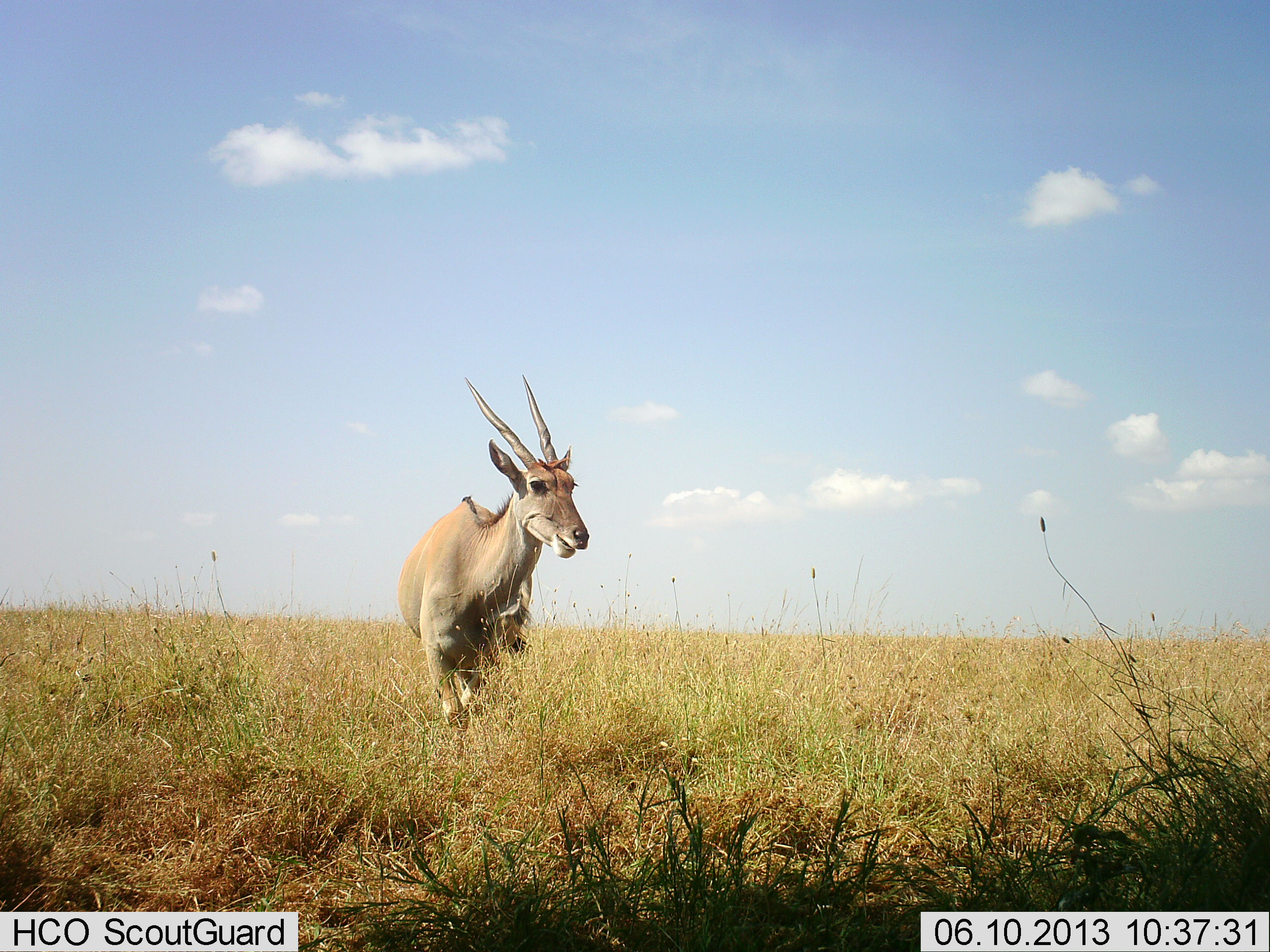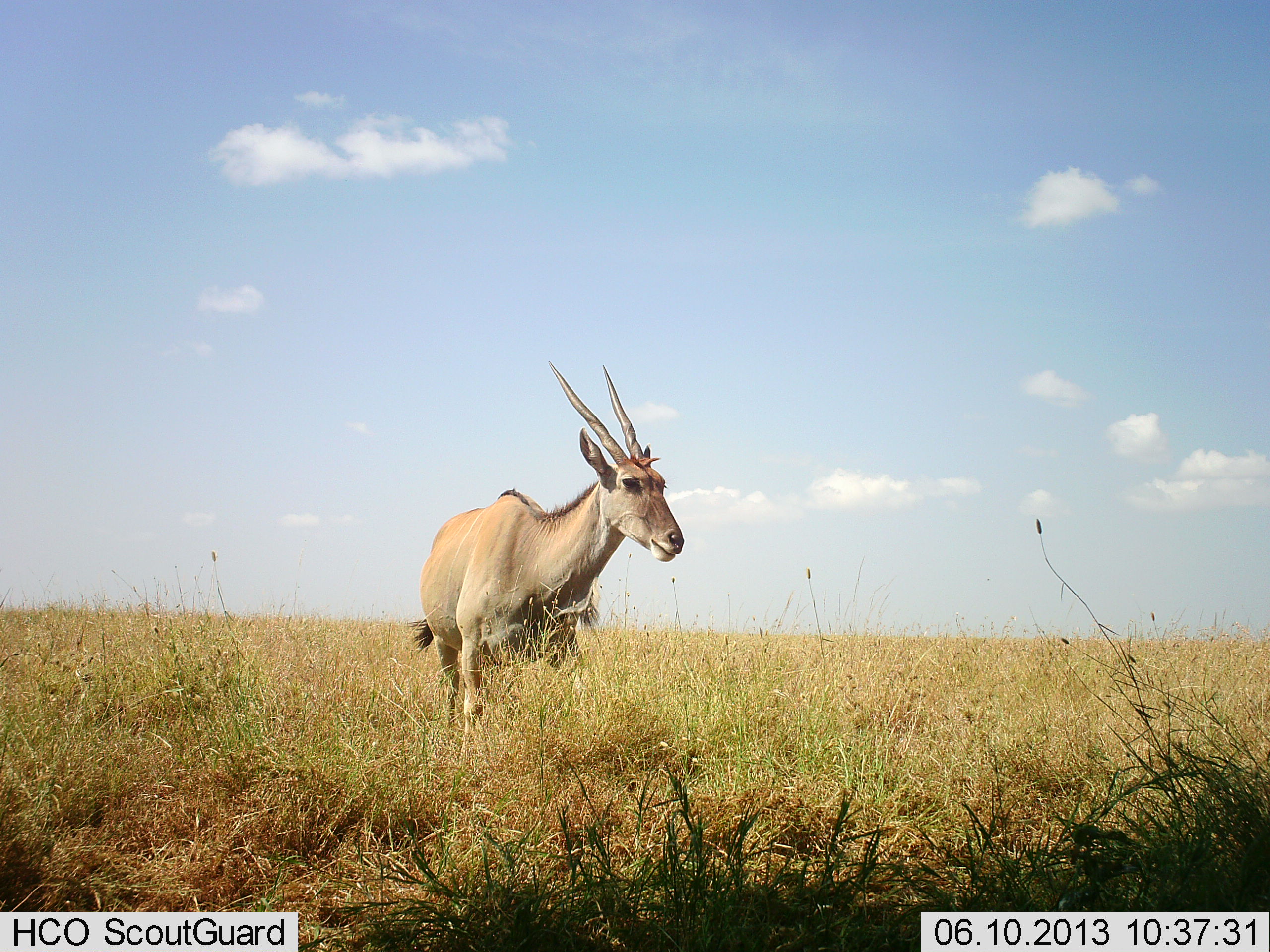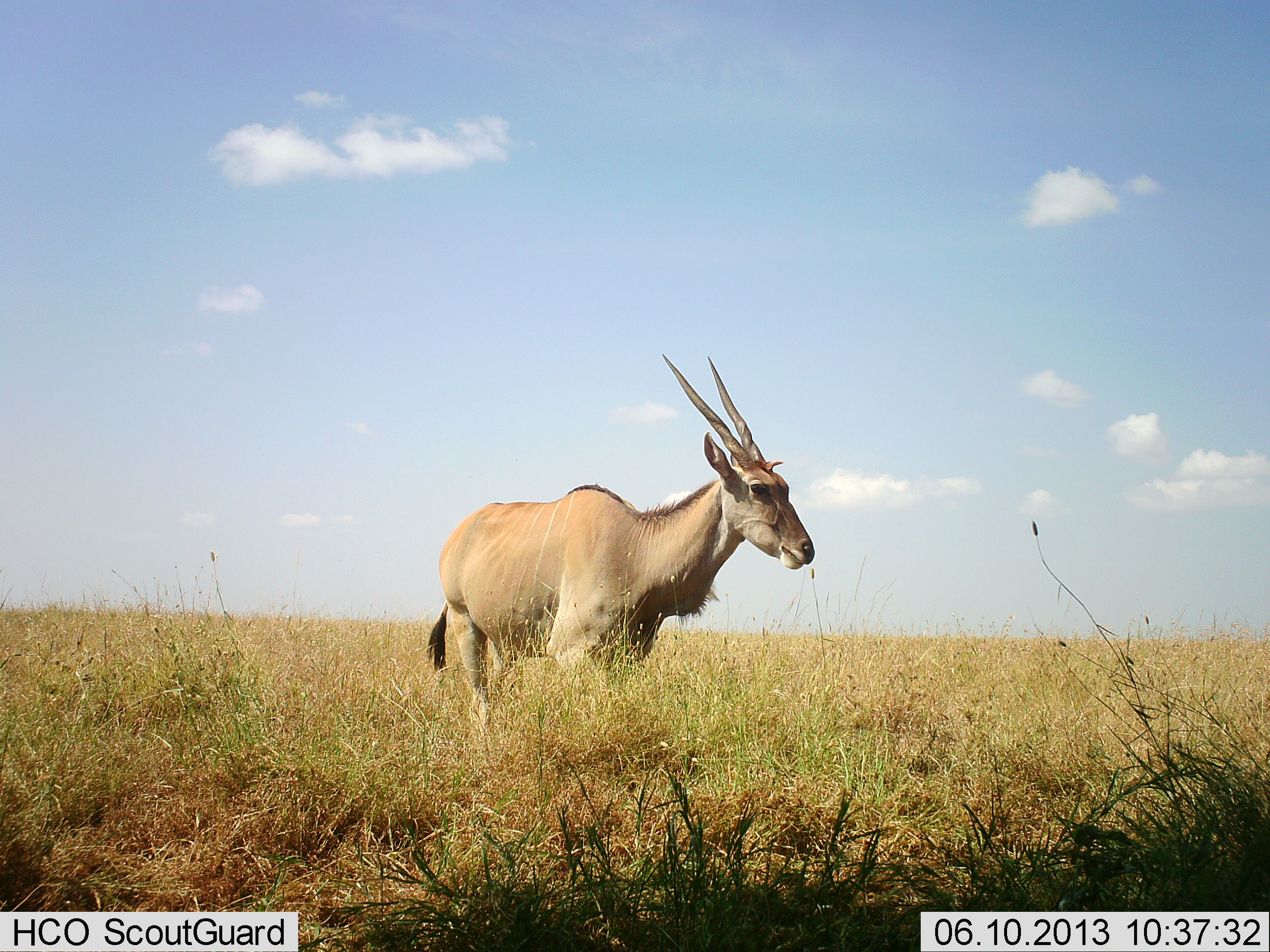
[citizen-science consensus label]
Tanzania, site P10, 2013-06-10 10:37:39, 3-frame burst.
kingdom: Animalia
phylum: Chordata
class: Mammalia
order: Artiodactyla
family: Bovidae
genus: Tragelaphus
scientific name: Tragelaphus oryx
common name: eland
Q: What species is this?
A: Eland (Tragelaphus oryx).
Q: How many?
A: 1.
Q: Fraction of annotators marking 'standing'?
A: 38%.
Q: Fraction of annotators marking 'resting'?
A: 0%.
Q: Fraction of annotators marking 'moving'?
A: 62%.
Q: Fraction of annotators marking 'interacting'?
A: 0%.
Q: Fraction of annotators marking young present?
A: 0%.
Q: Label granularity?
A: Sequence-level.